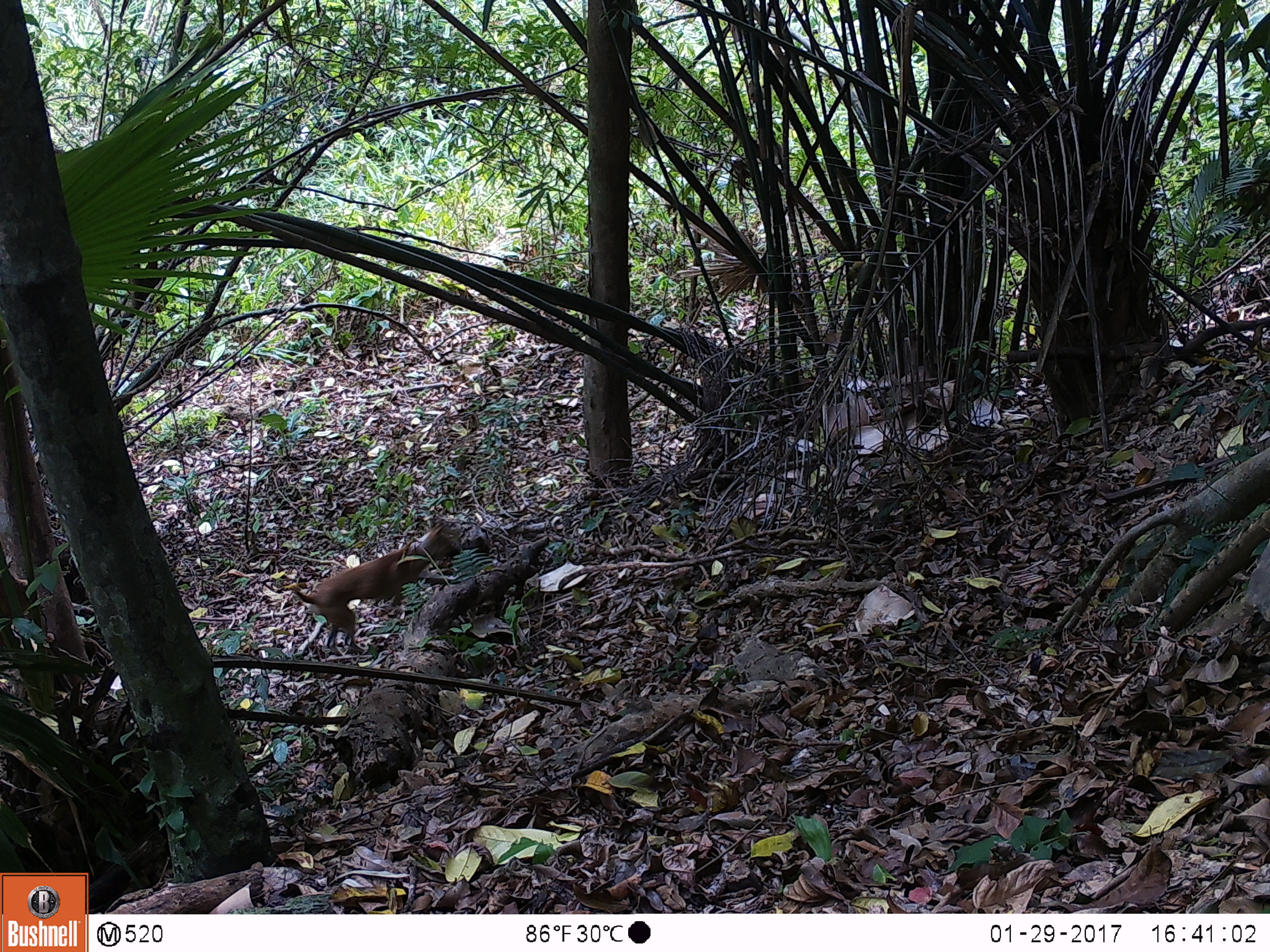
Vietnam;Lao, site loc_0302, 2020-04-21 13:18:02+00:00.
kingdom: Animalia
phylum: Chordata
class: Mammalia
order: Carnivora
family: Canidae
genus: Canis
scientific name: Canis familiaris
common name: domestic dog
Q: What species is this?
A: Domestic dog (Canis familiaris).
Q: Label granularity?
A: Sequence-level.